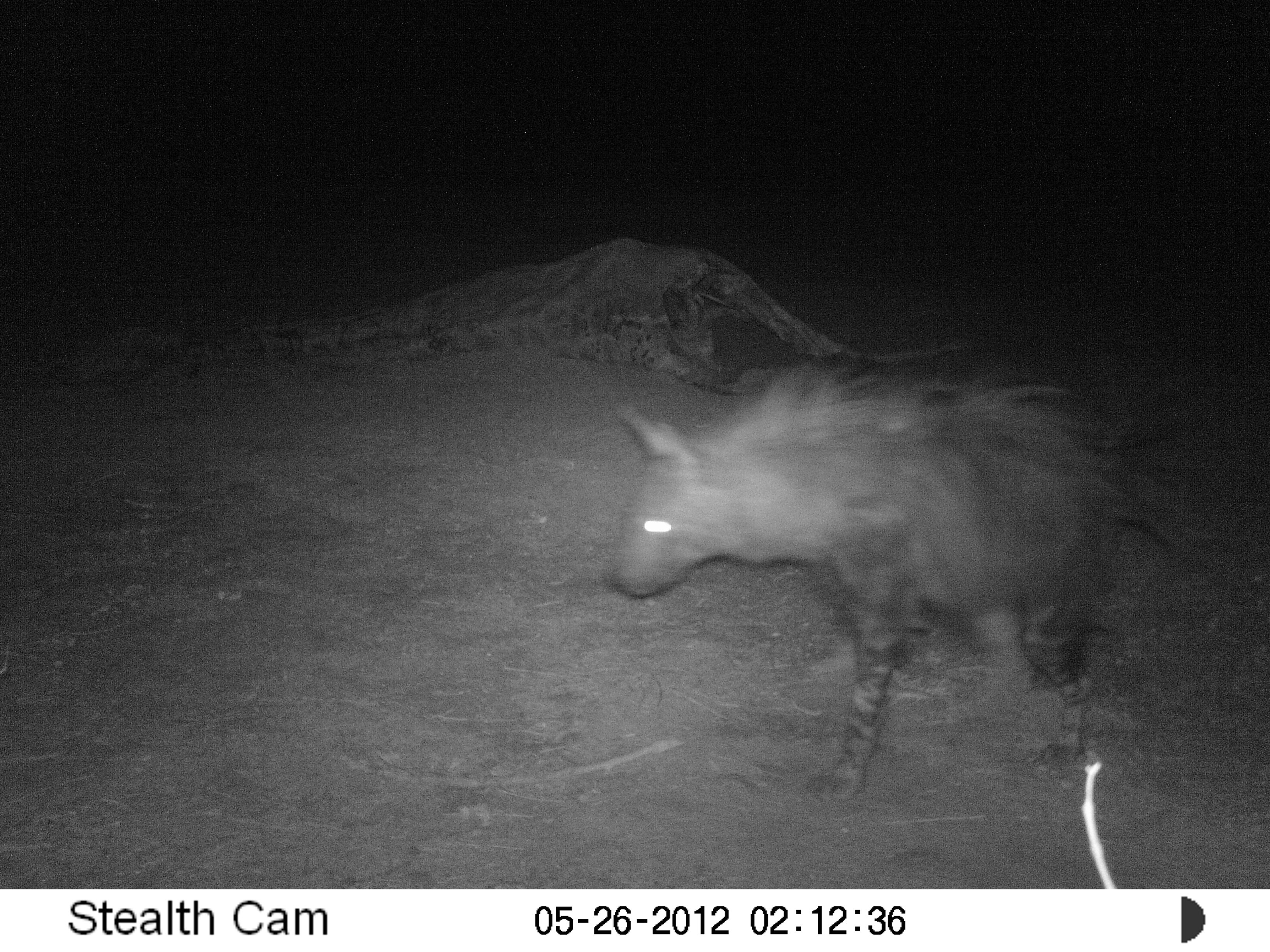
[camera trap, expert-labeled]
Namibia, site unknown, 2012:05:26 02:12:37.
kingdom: Animalia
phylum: Chordata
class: Mammalia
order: Carnivora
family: Hyaenidae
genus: Parahyaena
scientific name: Parahyaena brunnea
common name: brown hyena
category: hyaena brunnea